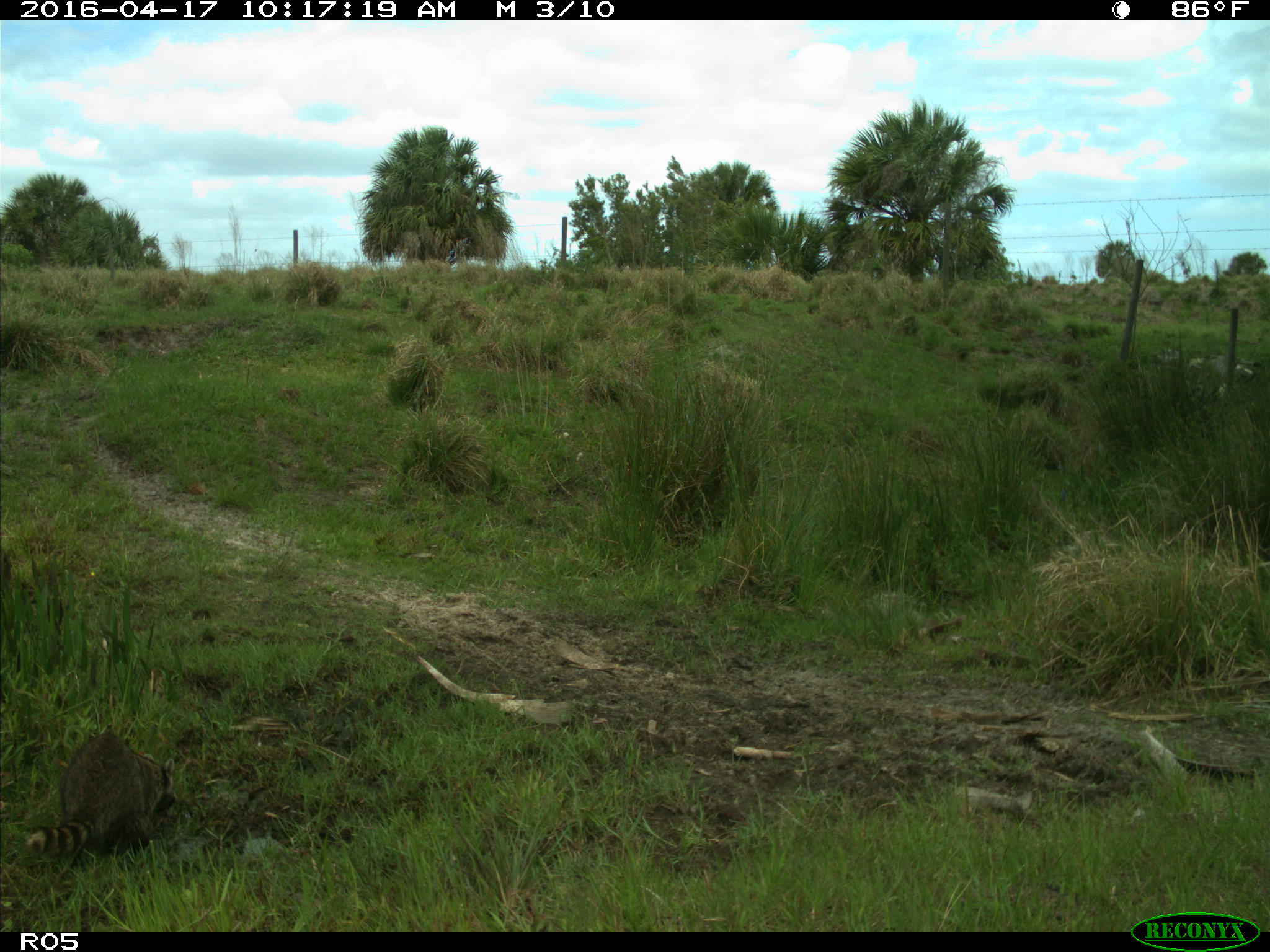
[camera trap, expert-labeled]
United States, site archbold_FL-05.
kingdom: Animalia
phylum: Chordata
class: Mammalia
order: Carnivora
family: Procyonidae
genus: Procyon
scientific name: Procyon lotor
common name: common raccoon